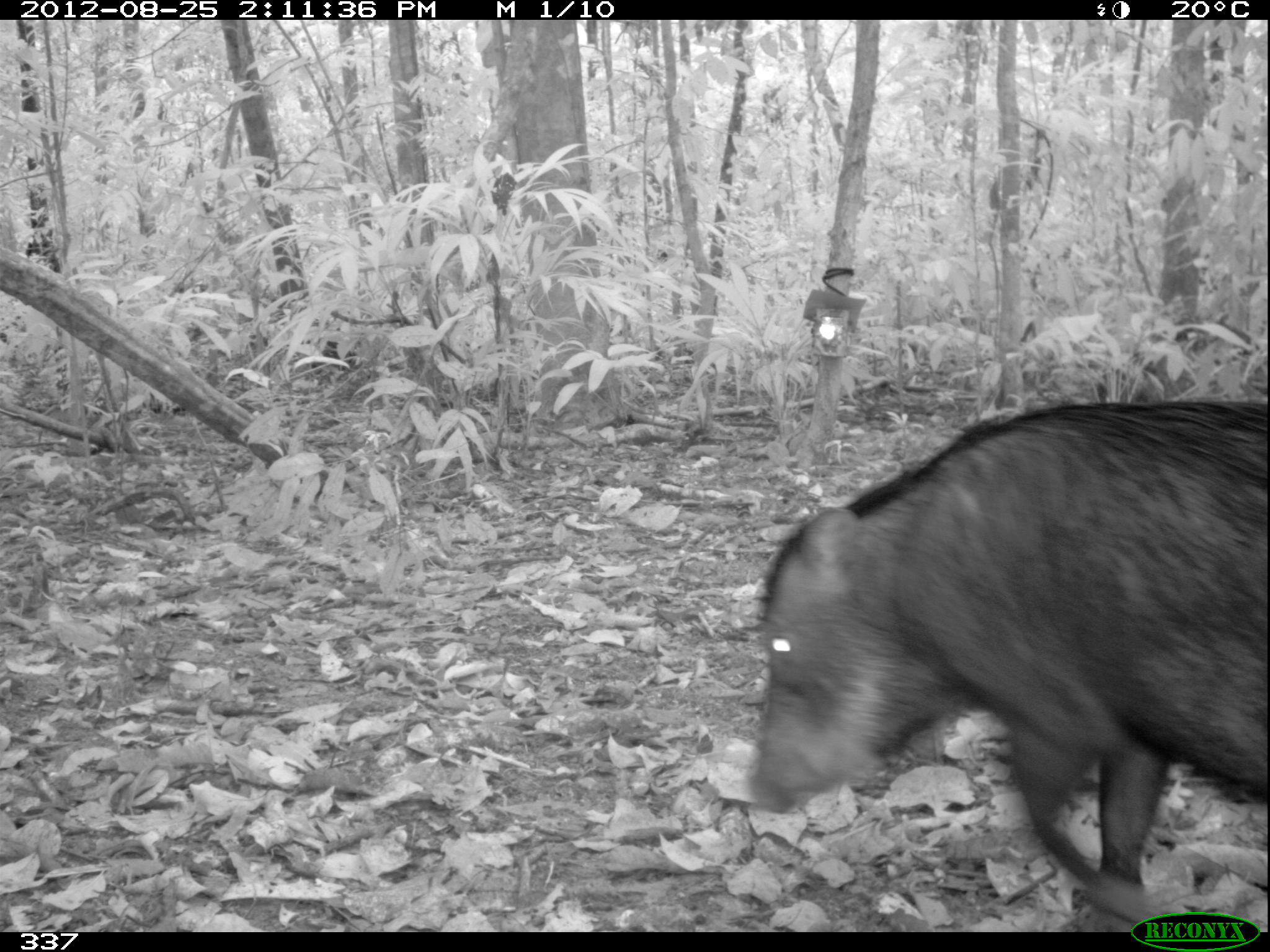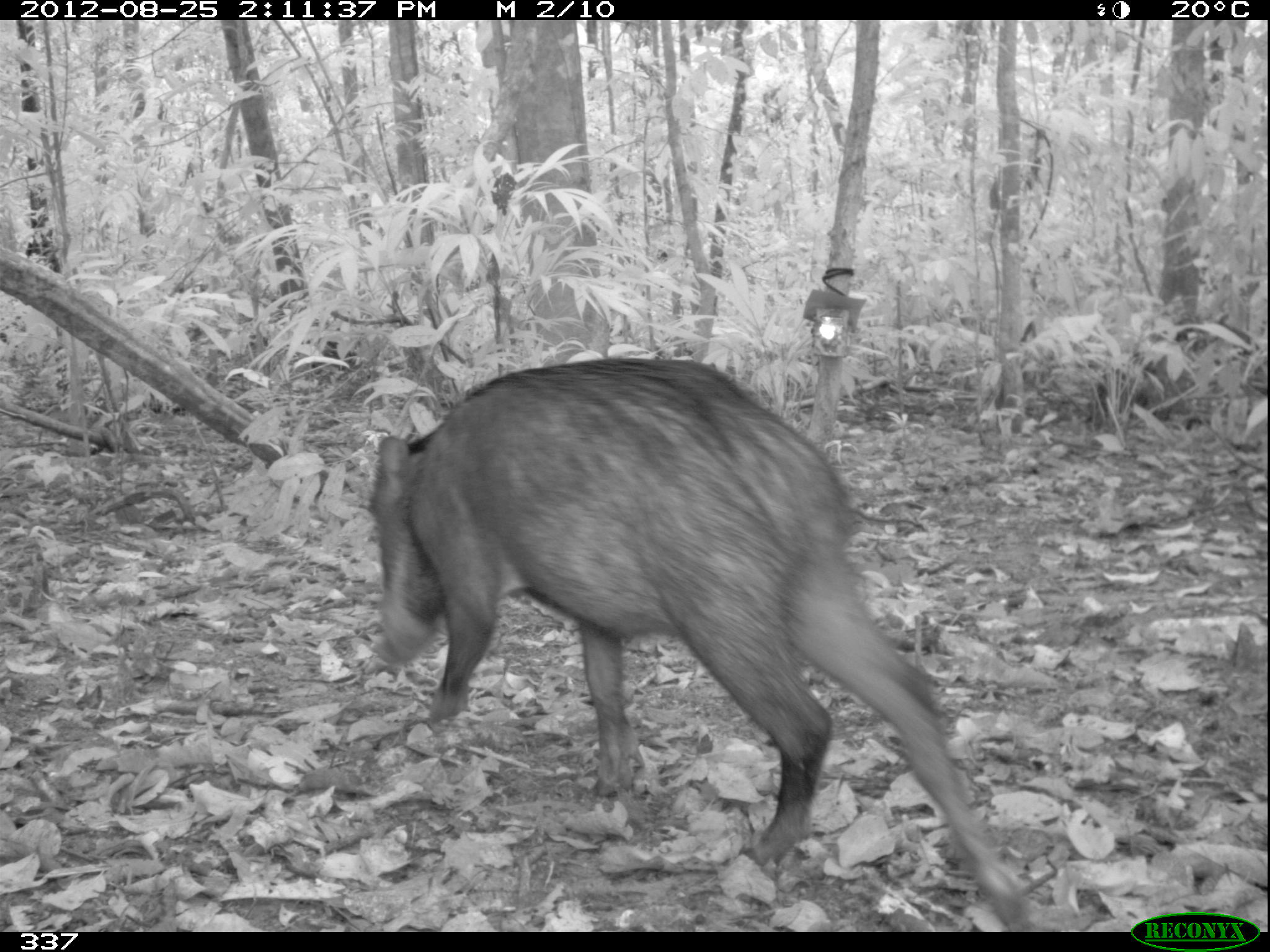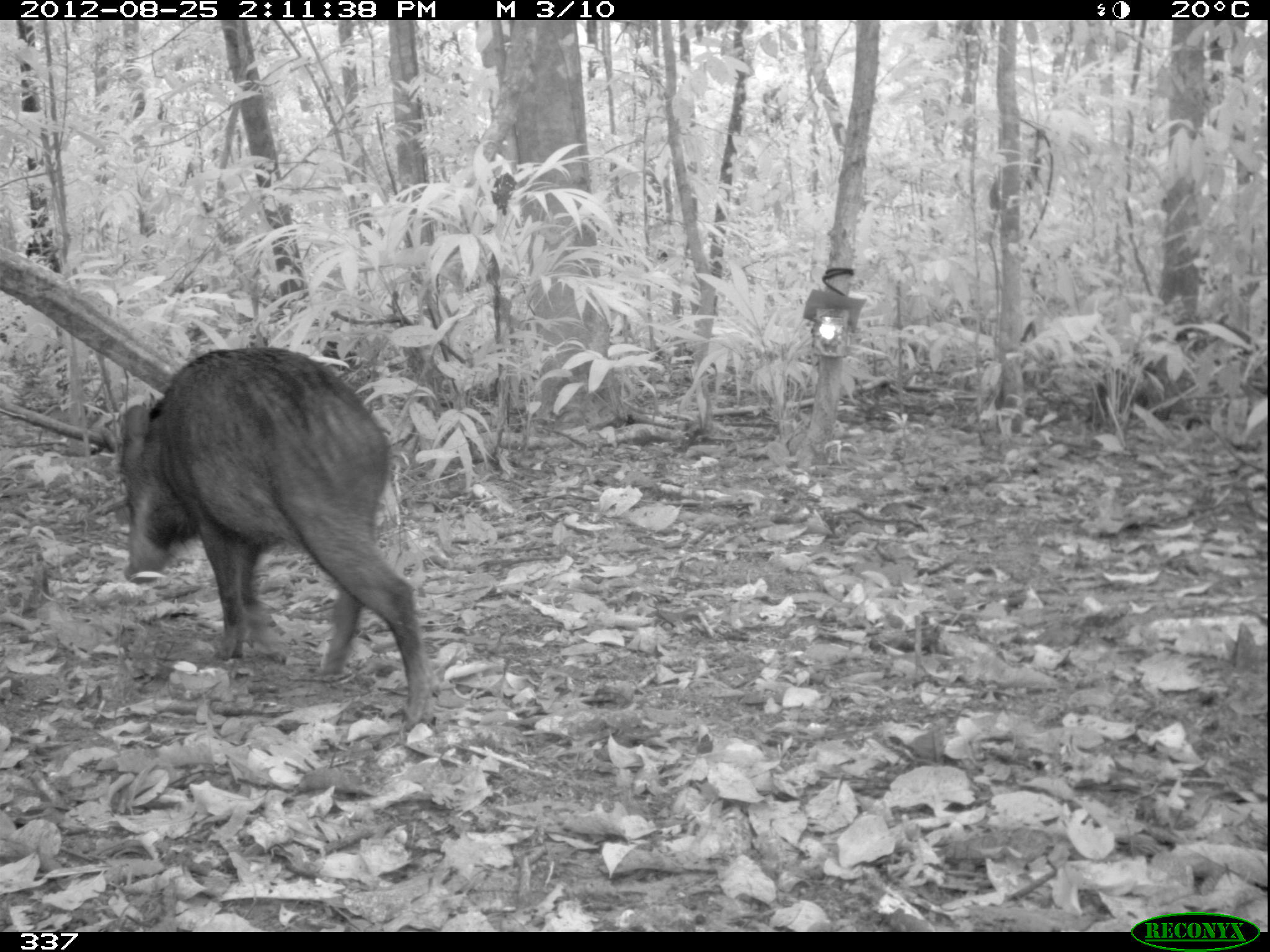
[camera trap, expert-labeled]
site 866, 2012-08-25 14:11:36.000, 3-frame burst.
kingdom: Animalia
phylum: Chordata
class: Mammalia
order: Artiodactyla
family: Tayassuidae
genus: Tayassu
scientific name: Tayassu pecari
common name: white-lipped peccary